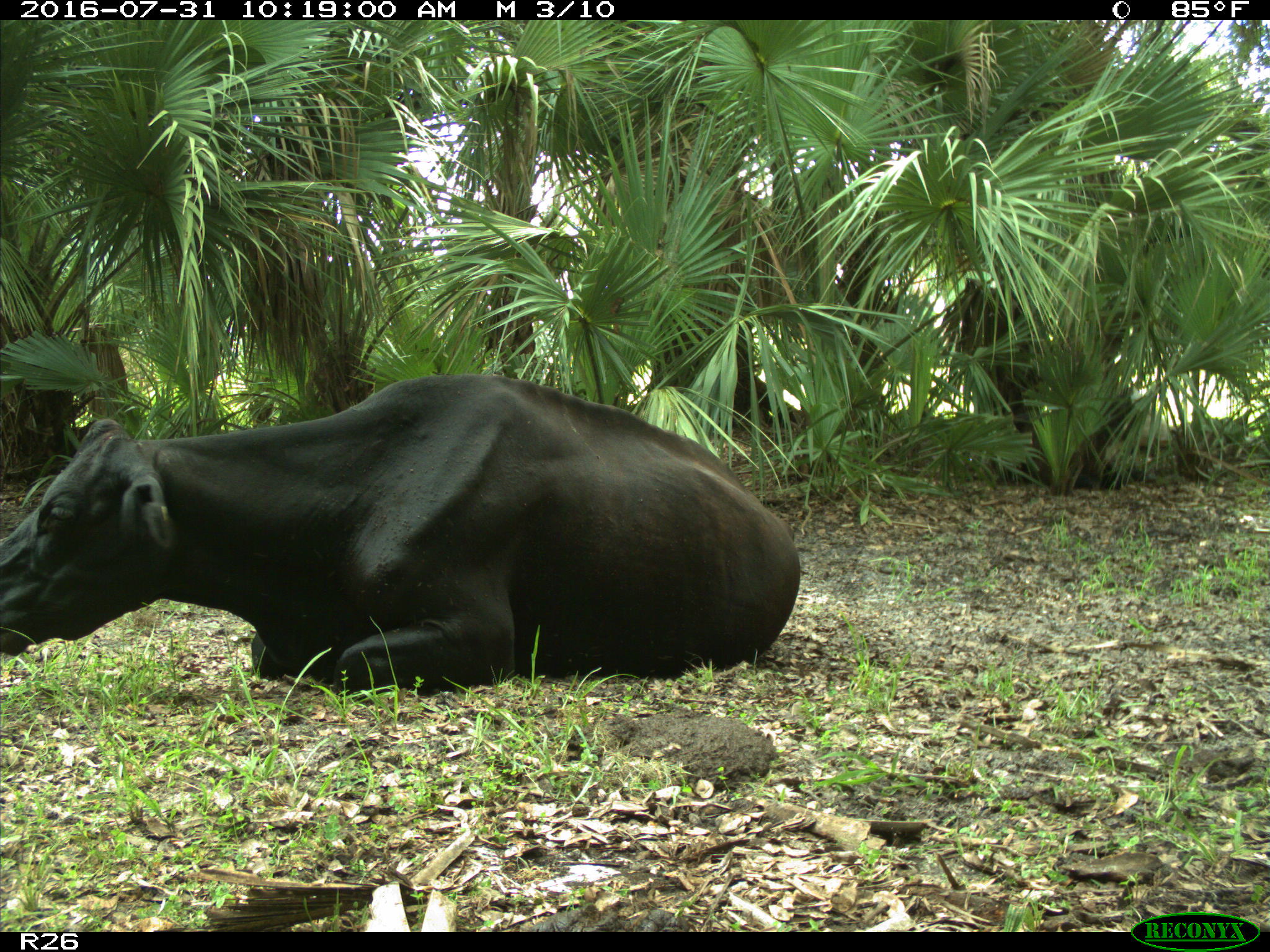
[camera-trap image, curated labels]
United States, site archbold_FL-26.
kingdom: Animalia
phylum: Chordata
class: Mammalia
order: Artiodactyla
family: Bovidae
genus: Bos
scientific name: Bos taurus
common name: domestic cow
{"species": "Bos taurus (domestic cow)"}